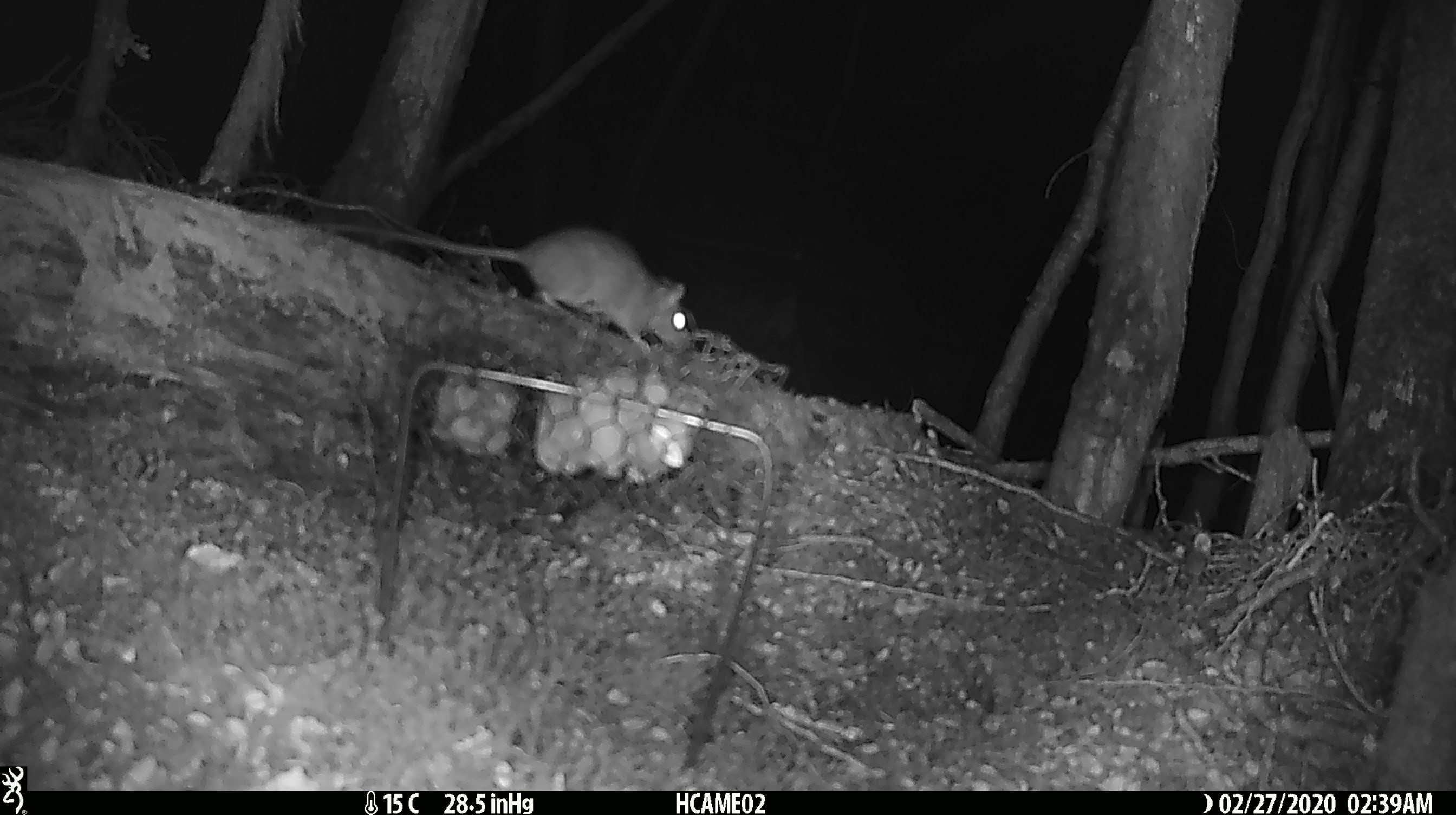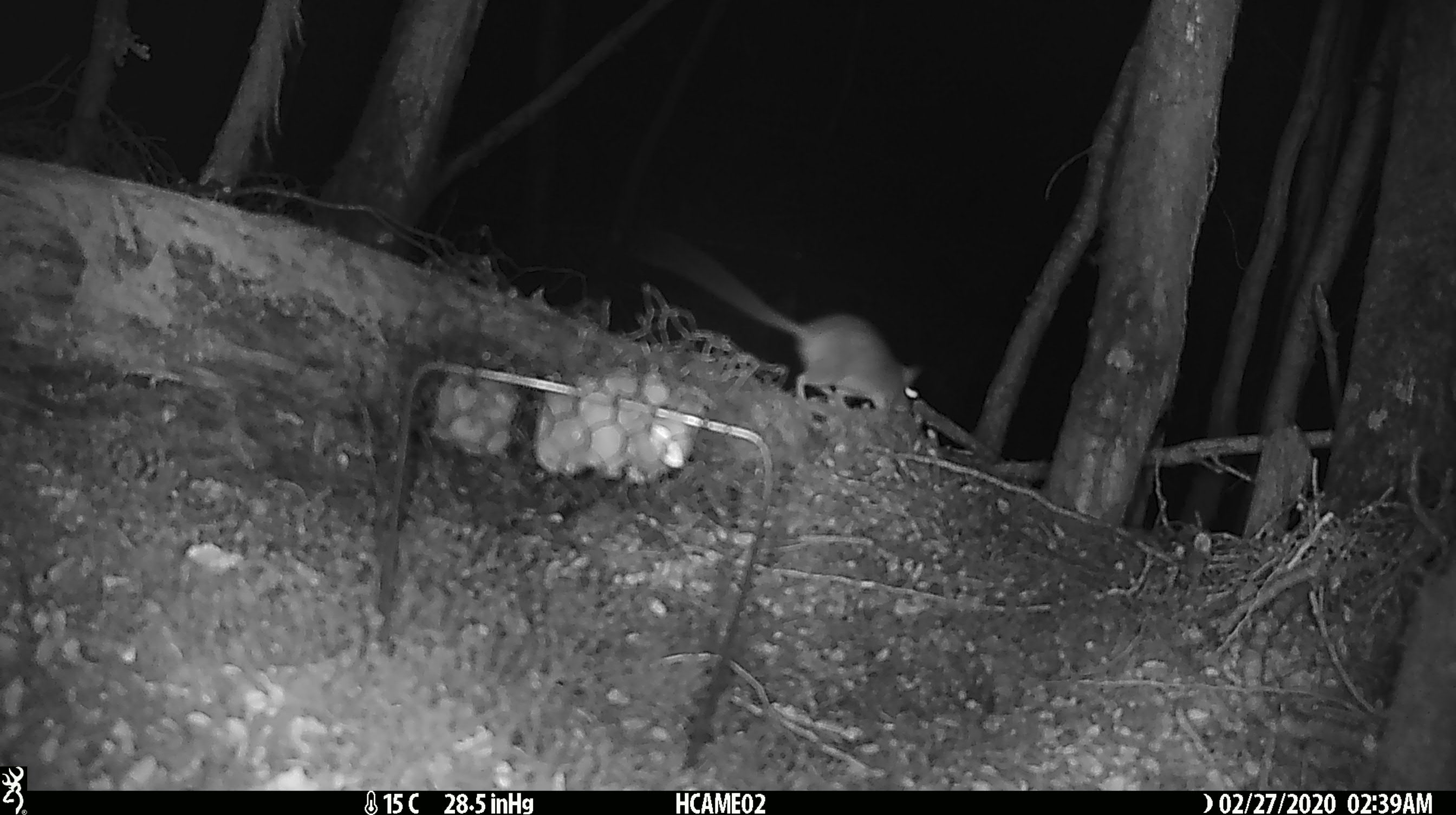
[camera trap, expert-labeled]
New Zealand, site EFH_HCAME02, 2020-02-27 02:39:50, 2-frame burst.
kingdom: Animalia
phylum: Chordata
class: Mammalia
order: Rodentia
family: Muridae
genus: Rattus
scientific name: Rattus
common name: rat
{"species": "rat (Rattus)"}